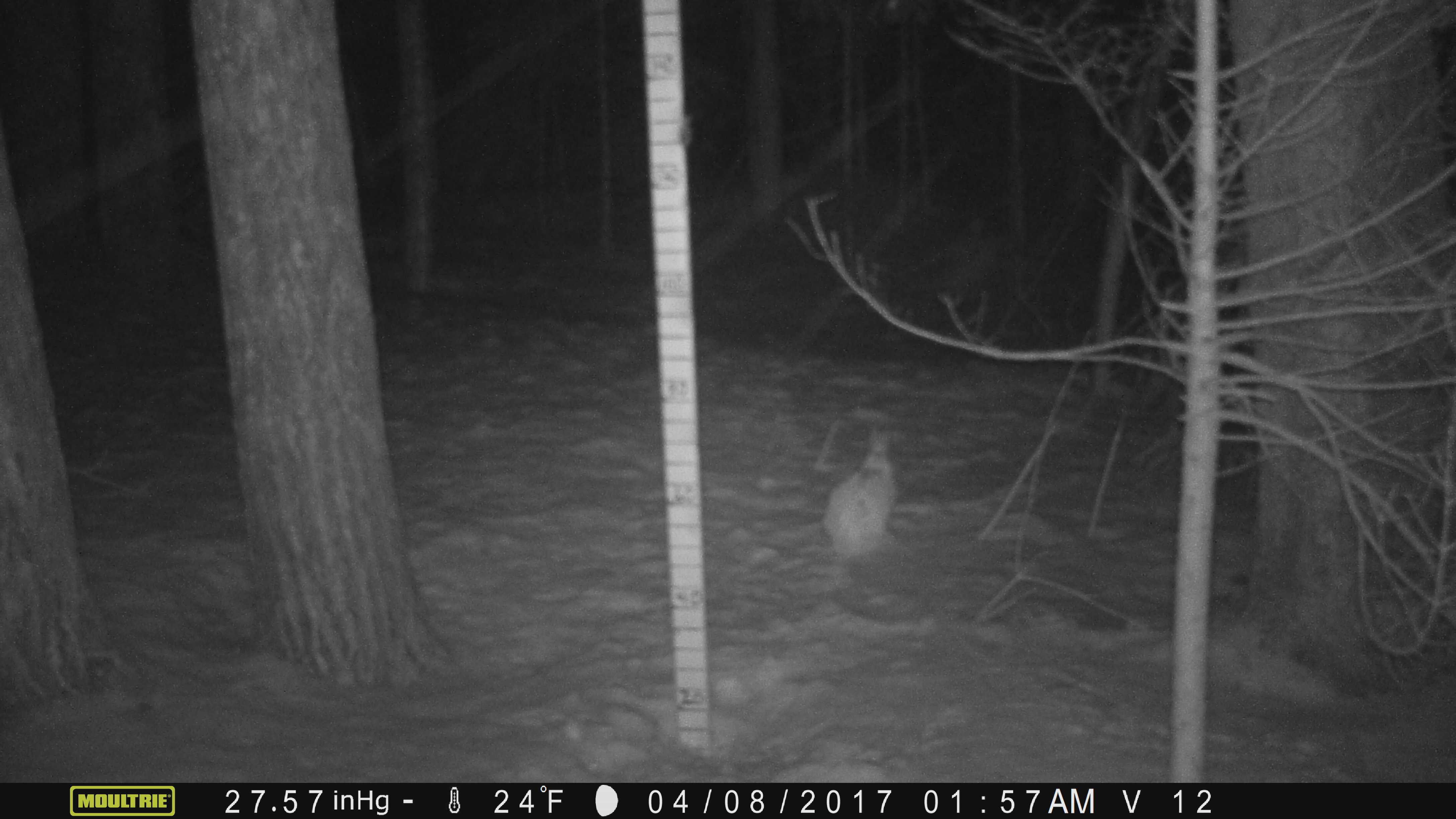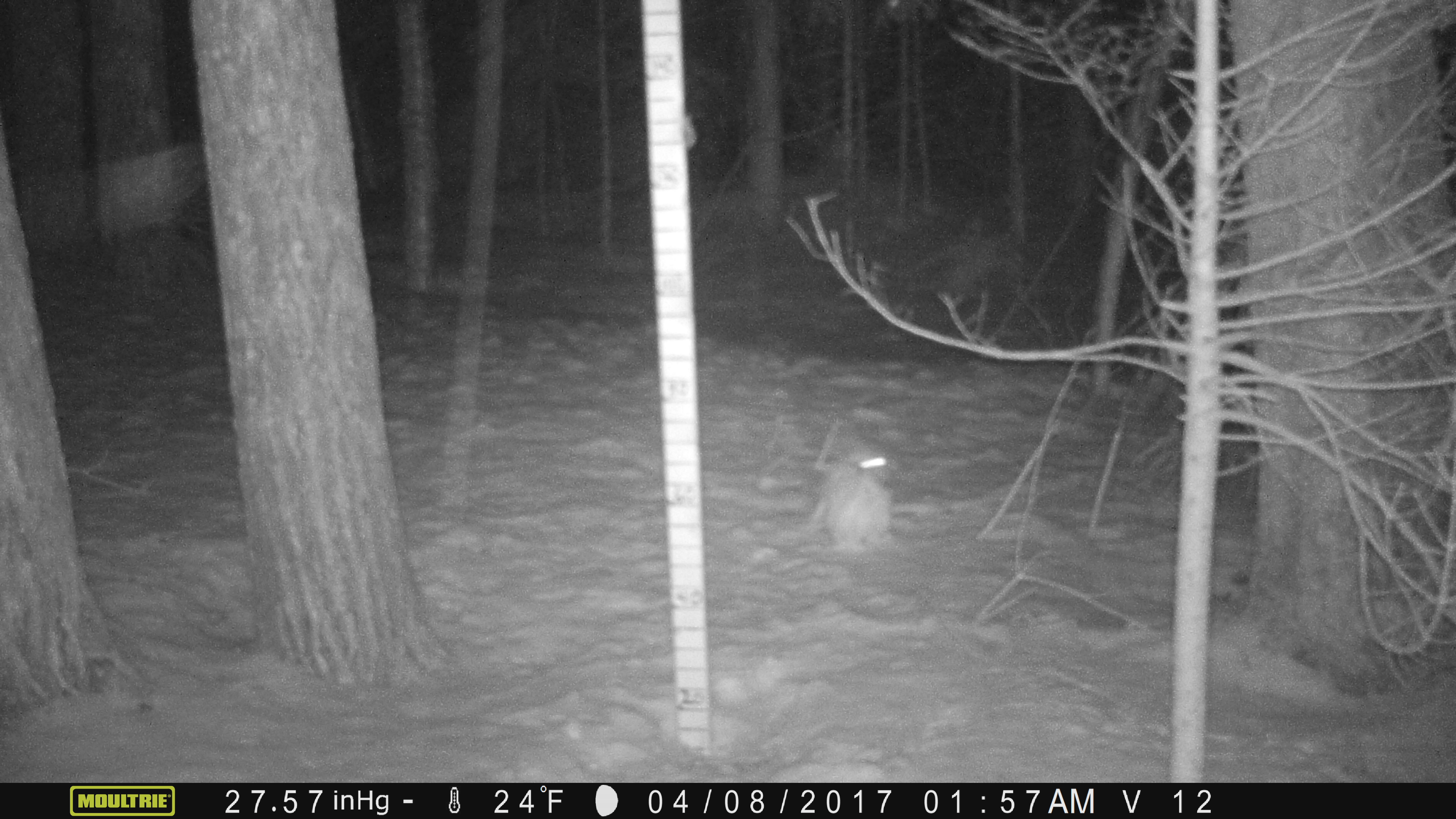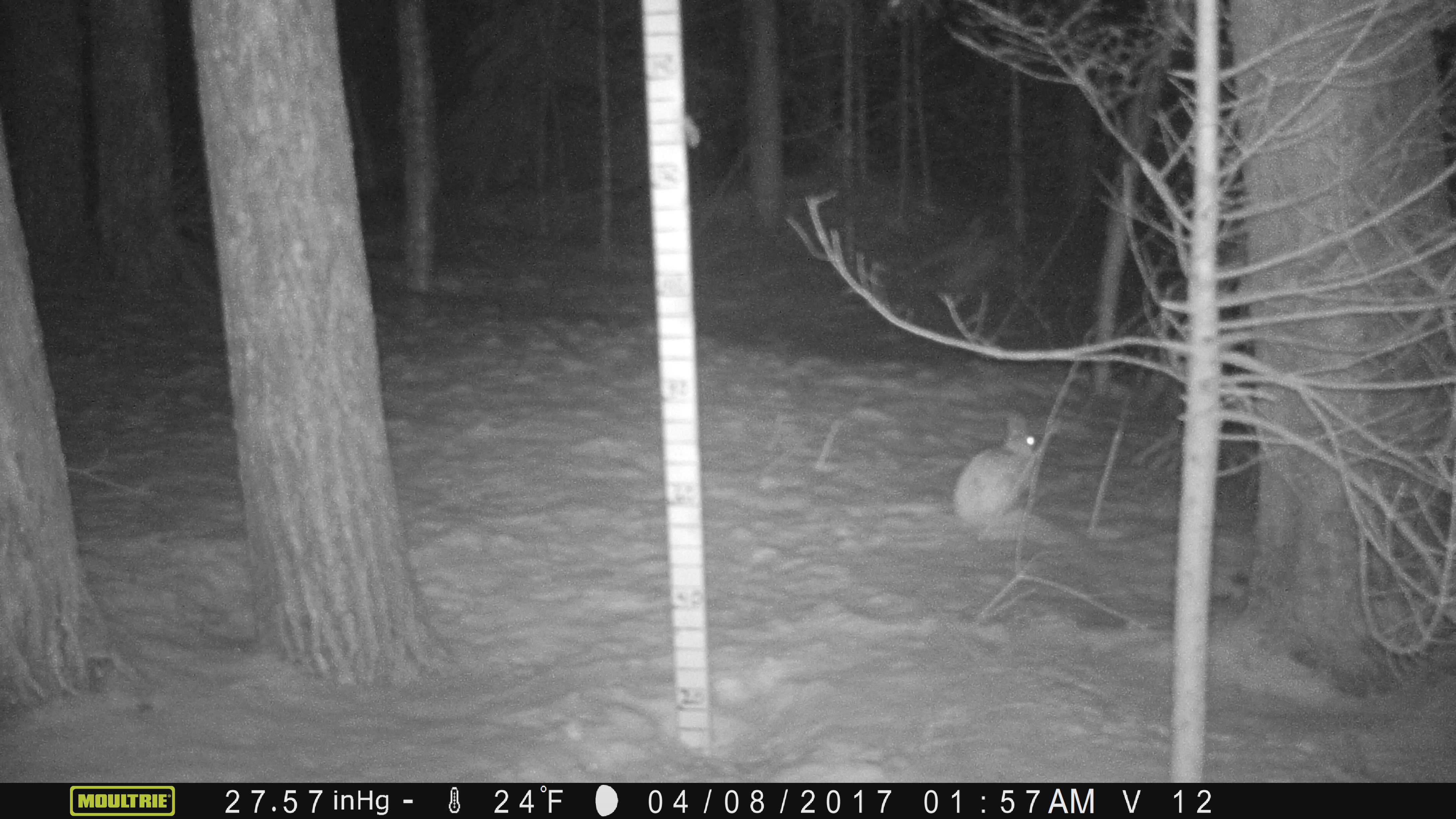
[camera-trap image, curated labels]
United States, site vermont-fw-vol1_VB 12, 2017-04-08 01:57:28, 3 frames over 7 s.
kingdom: Animalia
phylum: Chordata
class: Mammalia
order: Lagomorpha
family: Leporidae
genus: Lepus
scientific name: Lepus americanus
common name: snowshoe hare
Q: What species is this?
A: Snowshoe hare (Lepus americanus).